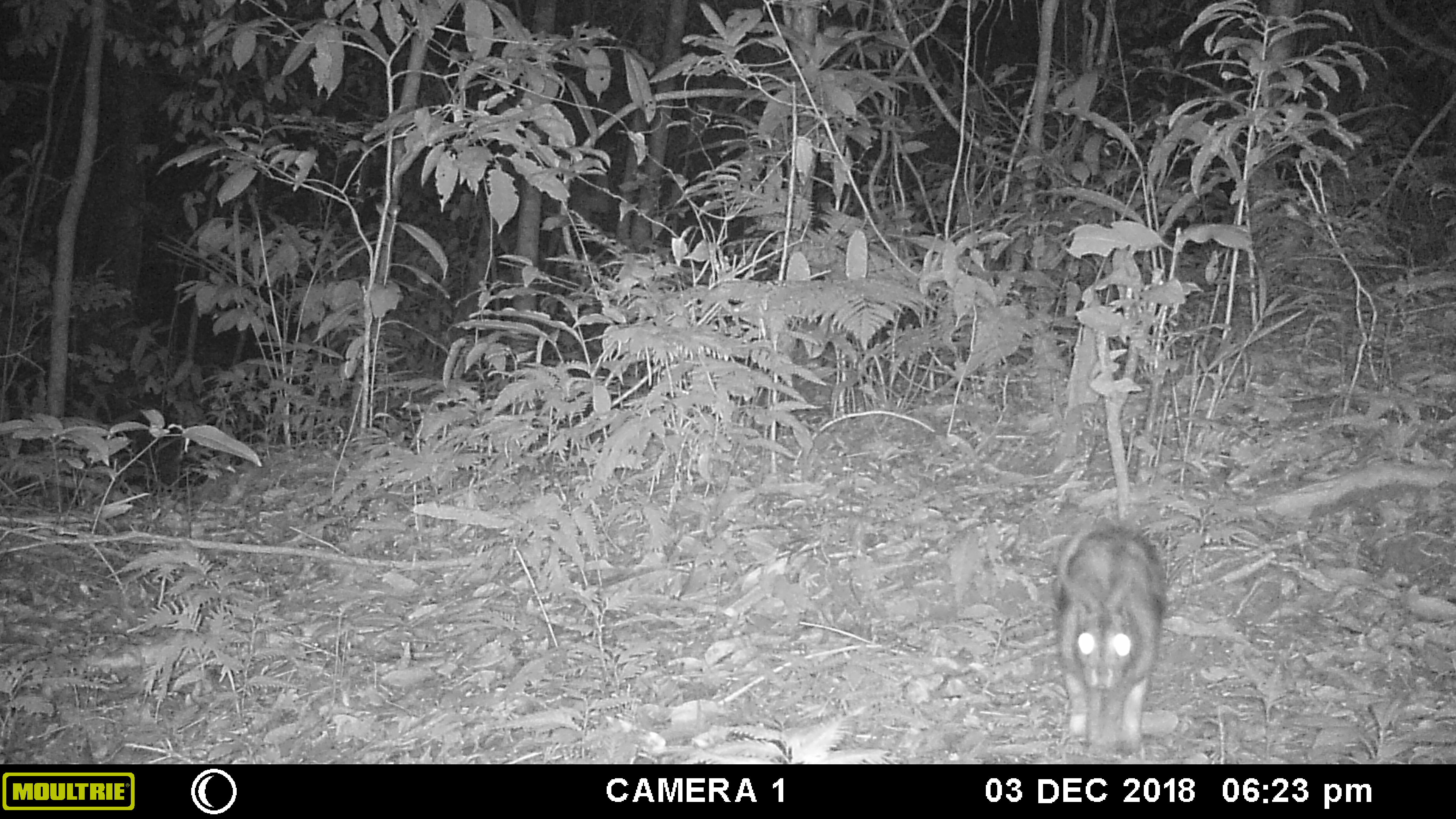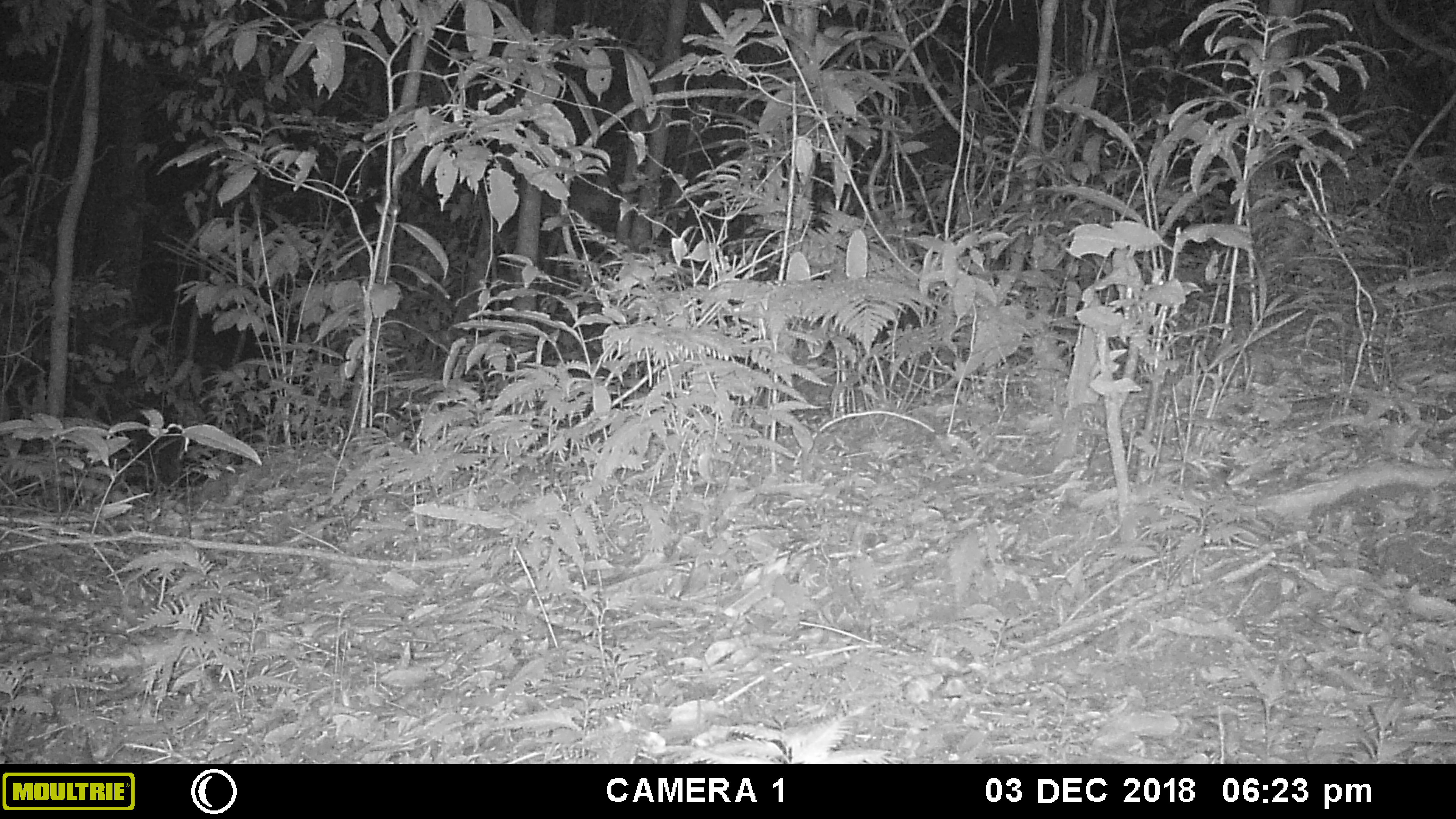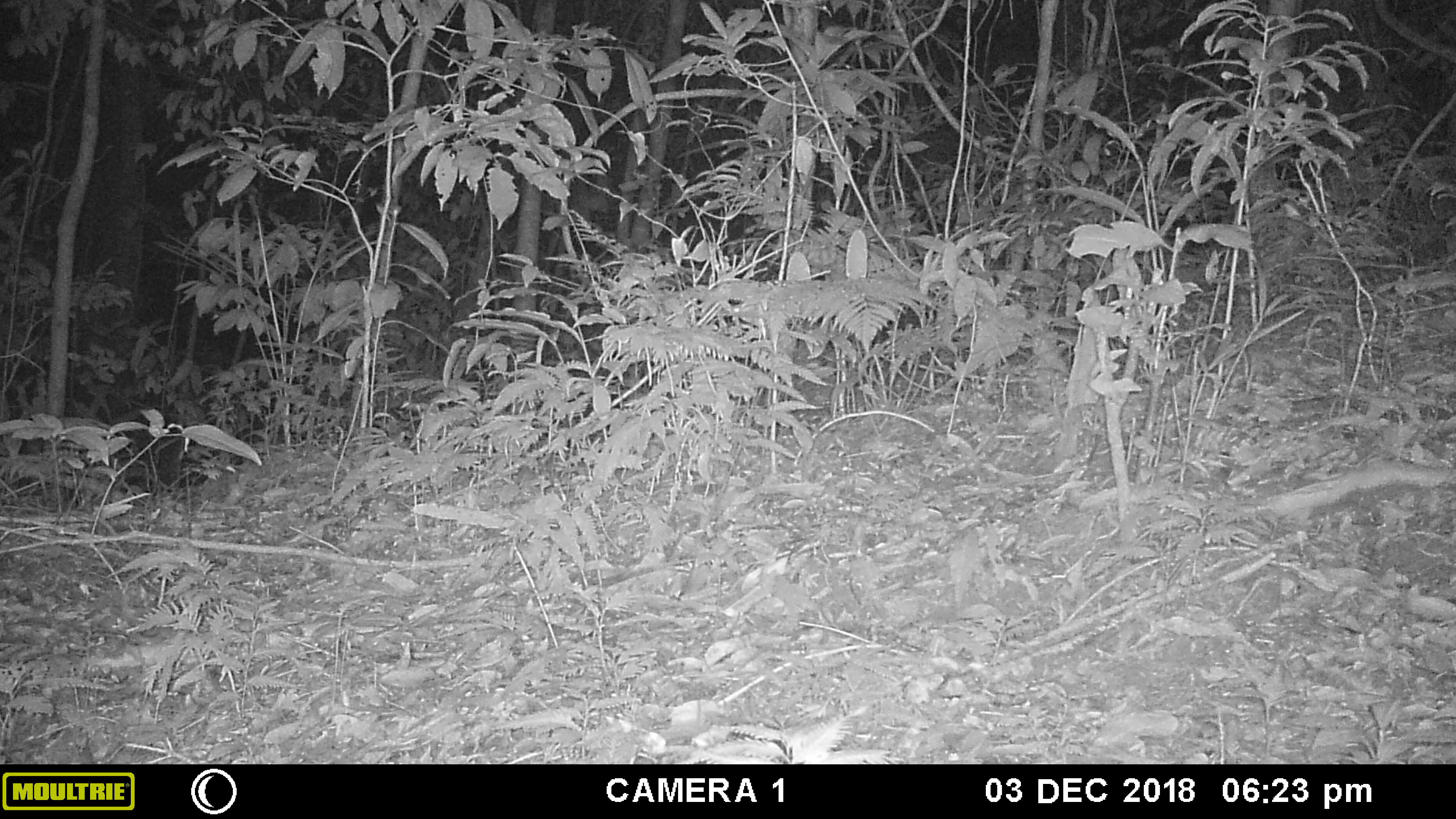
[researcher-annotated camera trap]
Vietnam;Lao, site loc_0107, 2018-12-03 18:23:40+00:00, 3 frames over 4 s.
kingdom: Animalia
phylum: Chordata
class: Mammalia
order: Lagomorpha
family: Leporidae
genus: Nesolagus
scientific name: Nesolagus timminsi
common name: annamite striped rabbit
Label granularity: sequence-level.